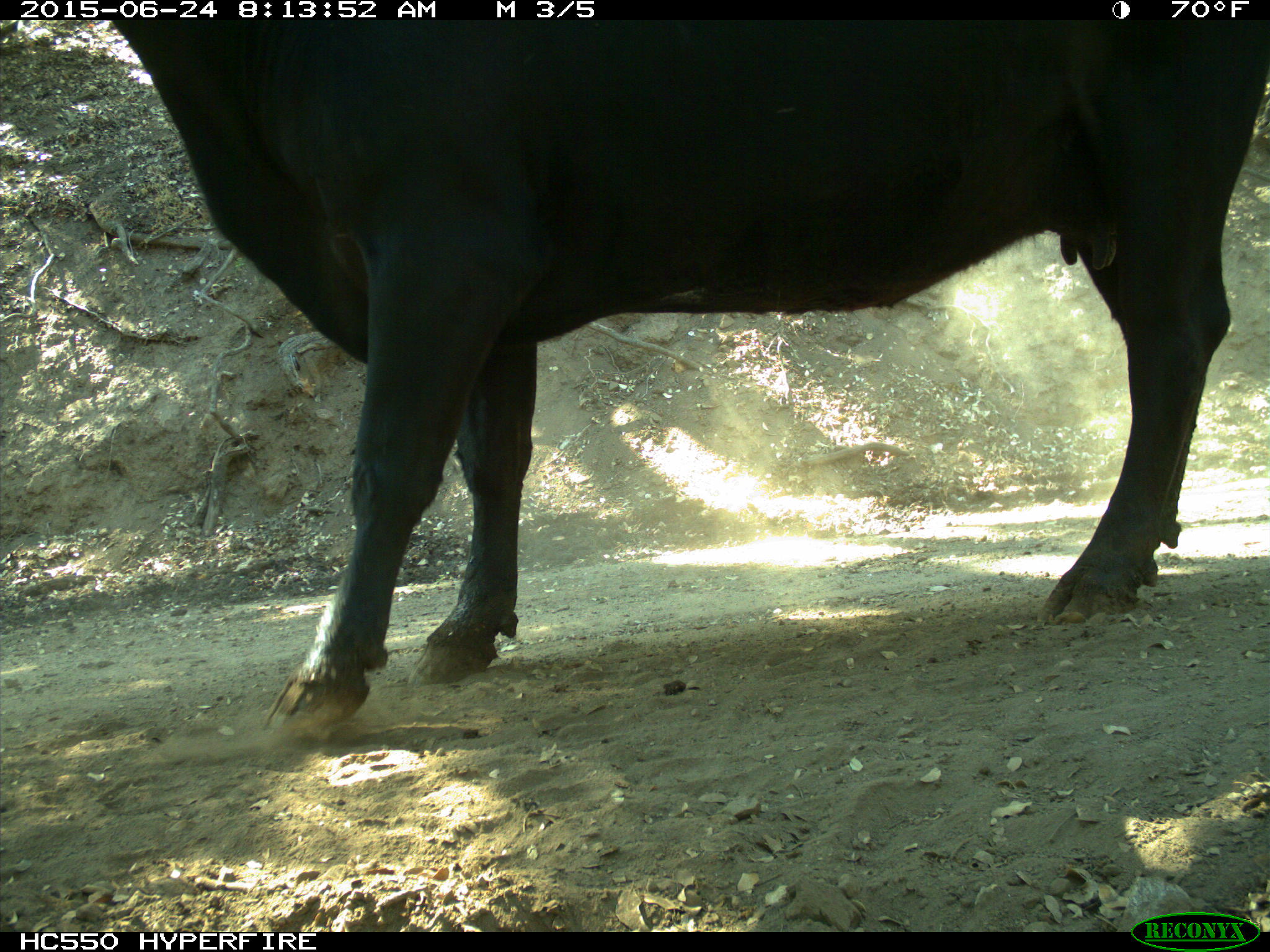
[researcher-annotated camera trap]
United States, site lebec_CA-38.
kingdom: Animalia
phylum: Chordata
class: Mammalia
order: Artiodactyla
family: Bovidae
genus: Bos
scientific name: Bos taurus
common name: domestic cow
Bos taurus (domestic cow).